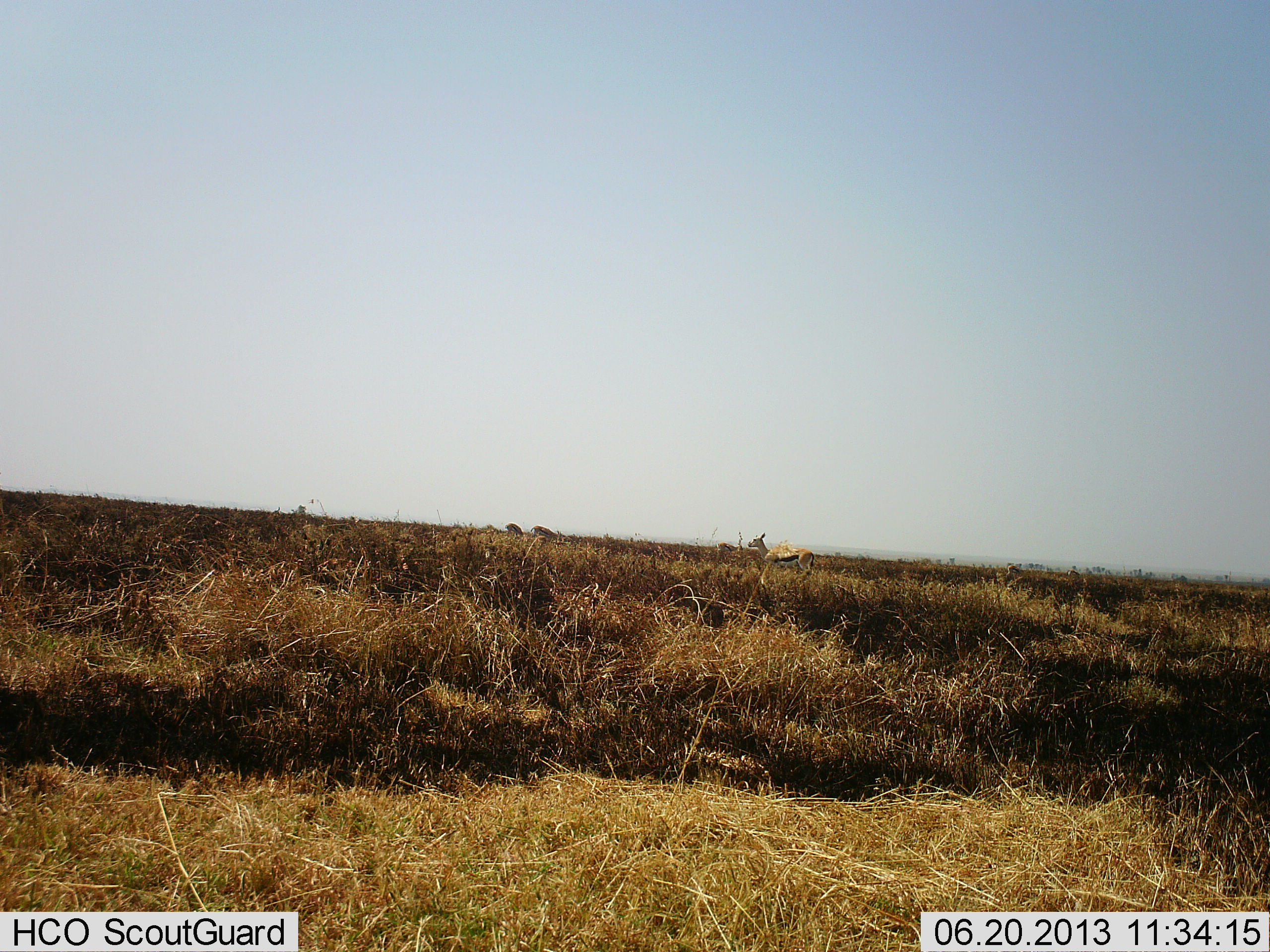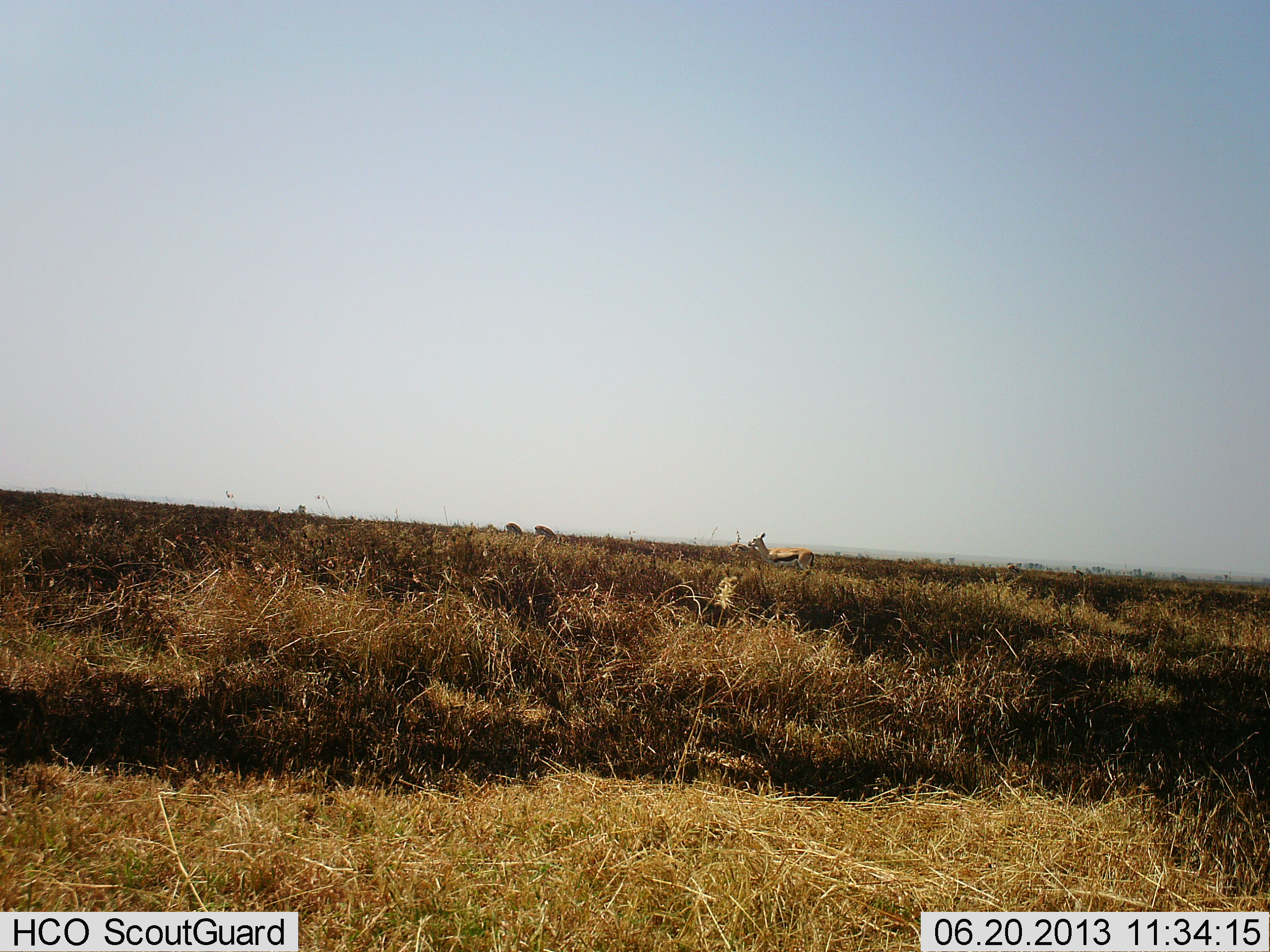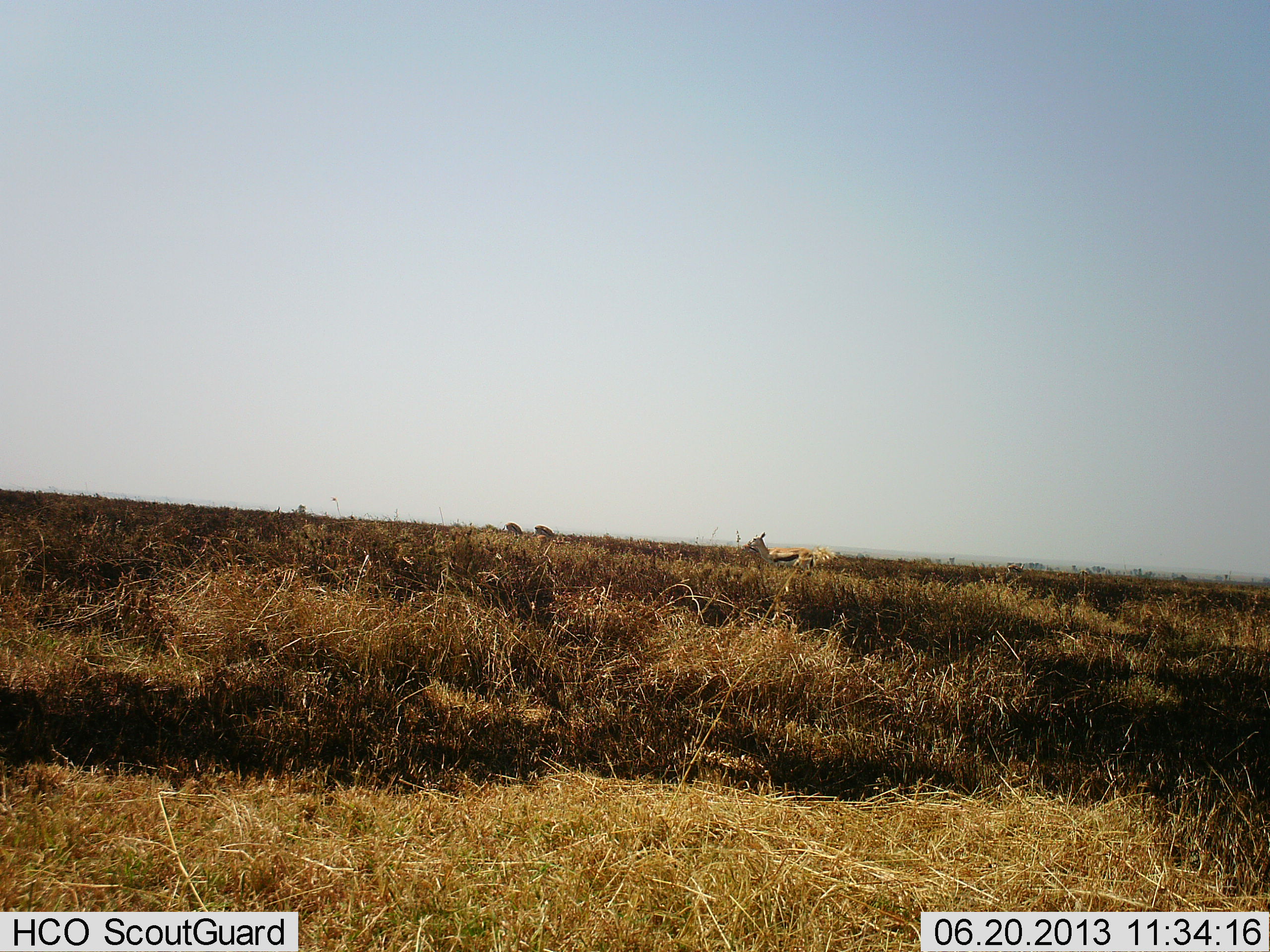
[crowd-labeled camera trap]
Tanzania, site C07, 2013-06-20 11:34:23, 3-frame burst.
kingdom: Animalia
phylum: Chordata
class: Mammalia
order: Artiodactyla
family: Bovidae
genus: Eudorcas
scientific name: Eudorcas thomsonii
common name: thomson's gazelle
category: gazellethomsons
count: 1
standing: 96%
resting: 4%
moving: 4%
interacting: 0%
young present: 0%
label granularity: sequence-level